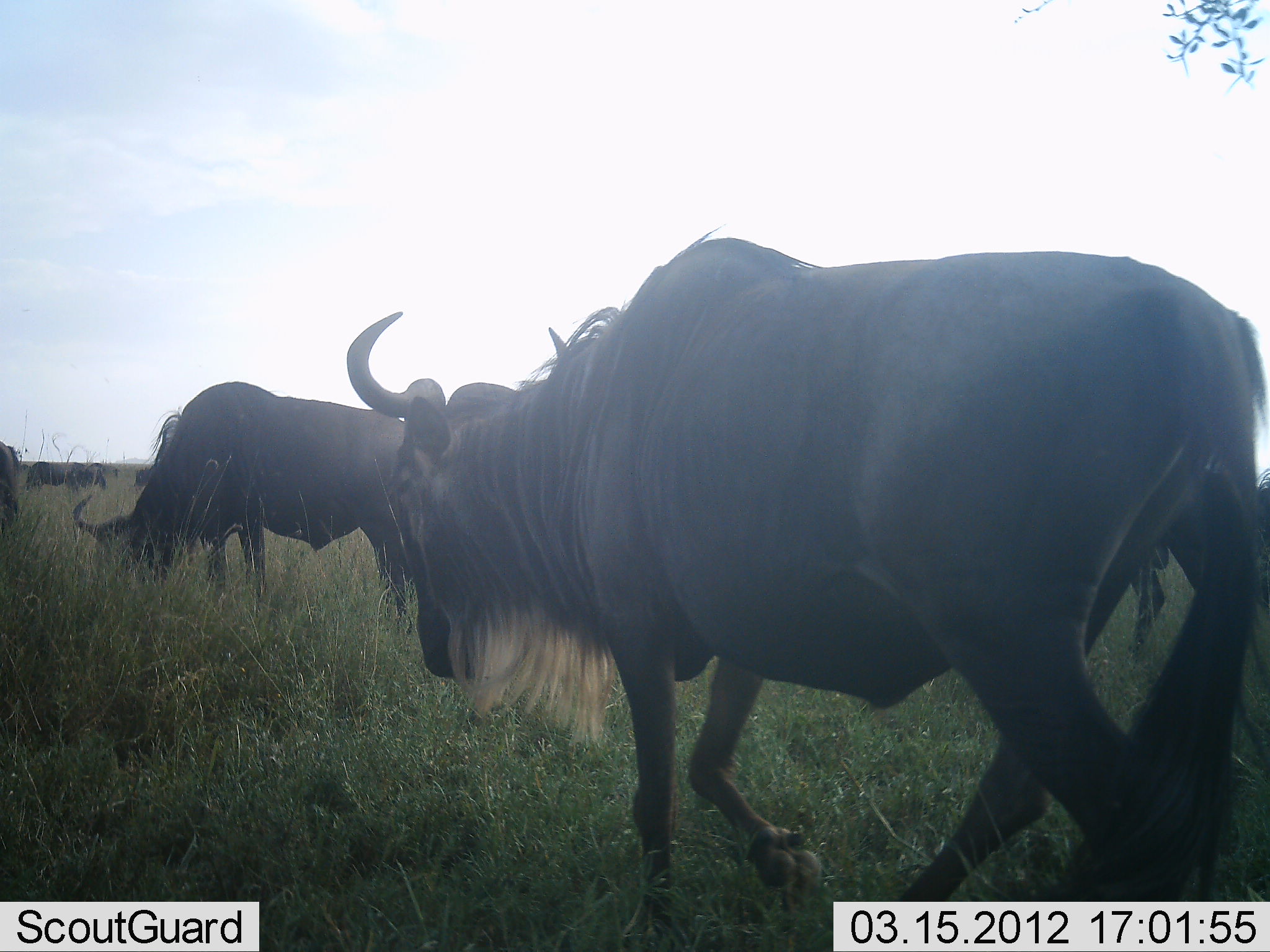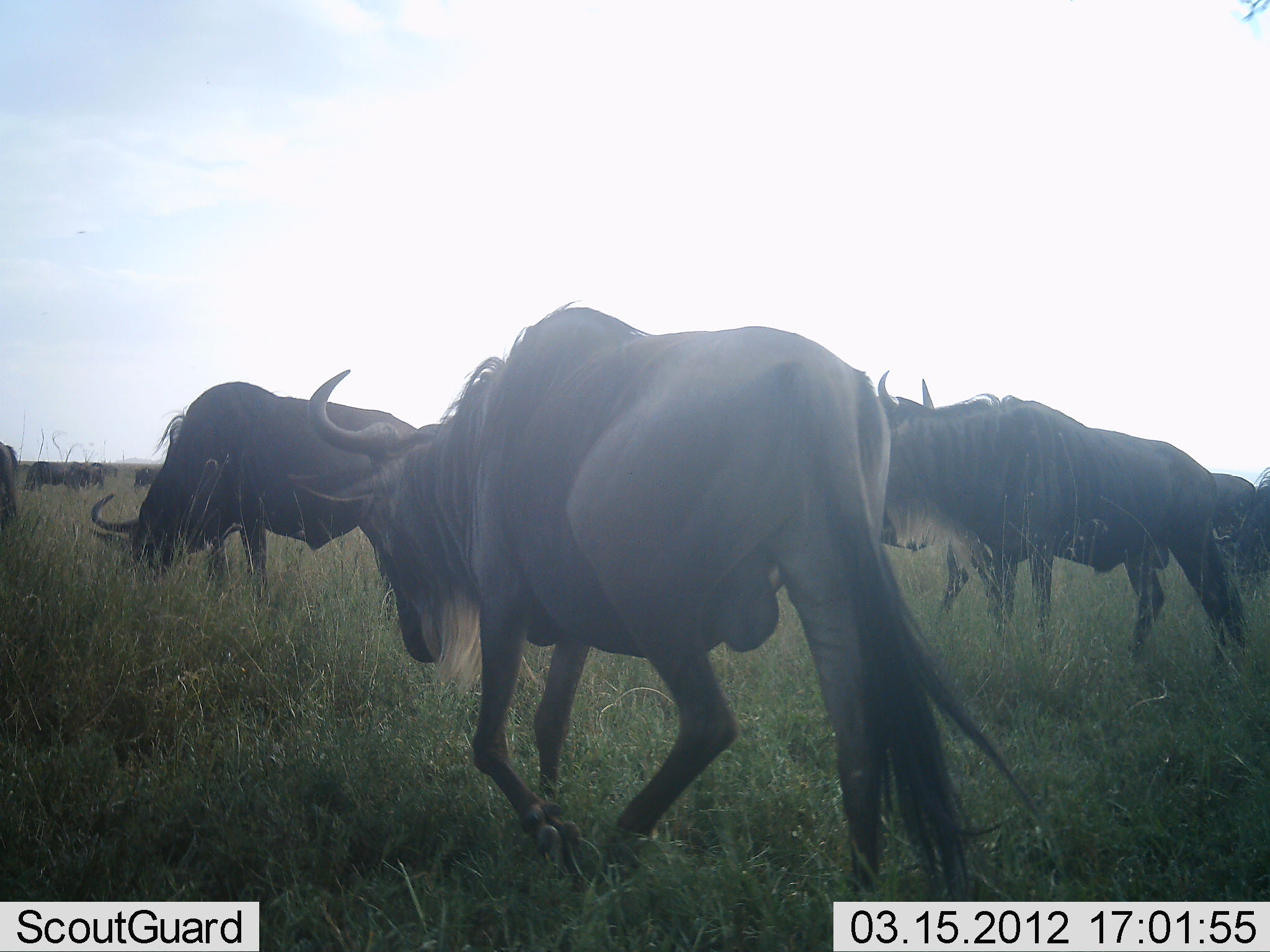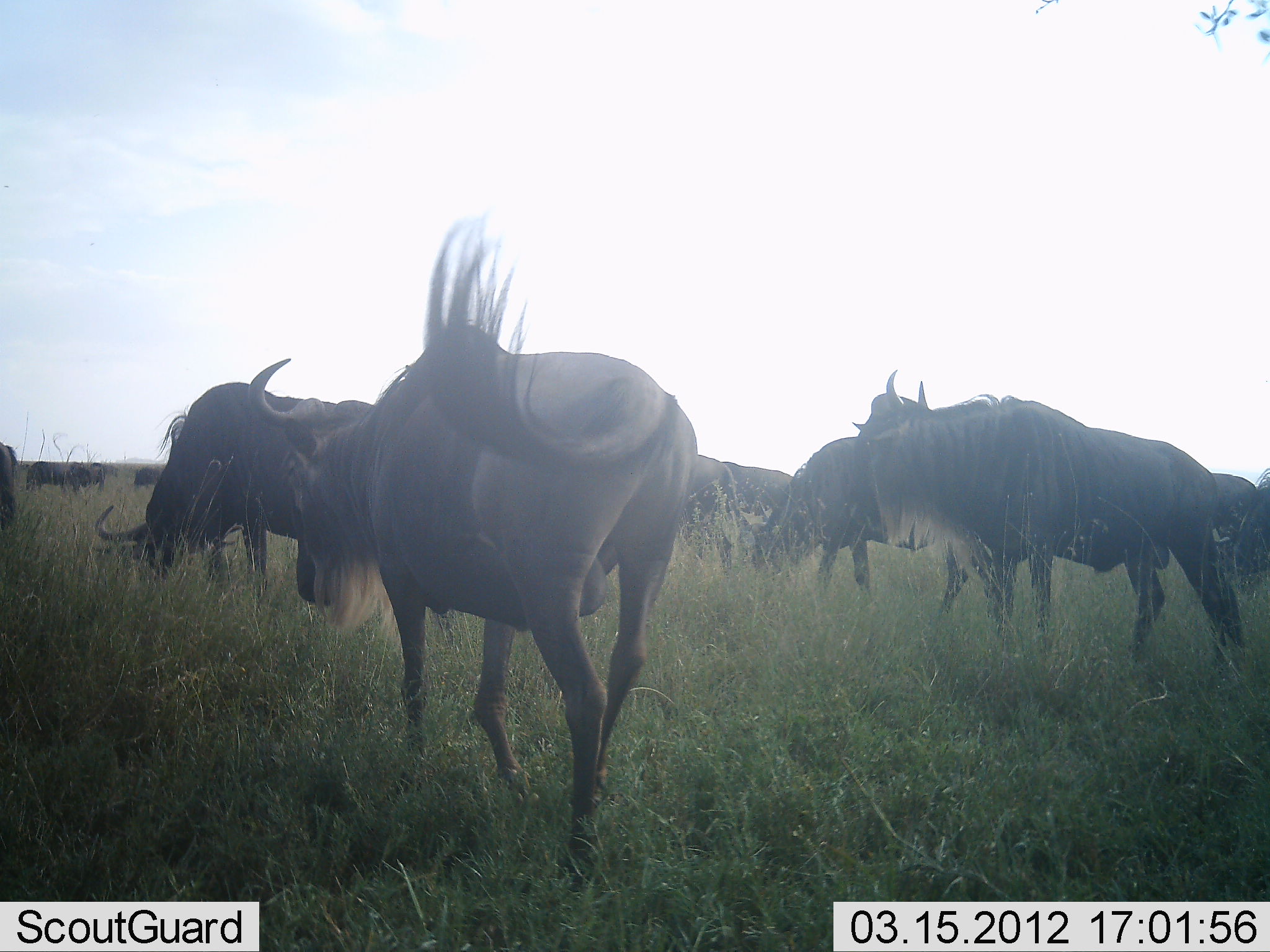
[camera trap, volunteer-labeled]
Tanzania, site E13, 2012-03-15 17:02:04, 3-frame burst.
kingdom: Animalia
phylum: Chordata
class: Mammalia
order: Artiodactyla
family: Bovidae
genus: Connochaetes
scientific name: Connochaetes taurinus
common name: blue wildebeest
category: wildebeest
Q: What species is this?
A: Wildebeest (blue wildebeest) (Connochaetes taurinus).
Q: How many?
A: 8.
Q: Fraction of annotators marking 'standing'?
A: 43%.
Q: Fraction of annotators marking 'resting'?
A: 0%.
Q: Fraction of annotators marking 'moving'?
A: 78%.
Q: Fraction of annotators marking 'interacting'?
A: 4%.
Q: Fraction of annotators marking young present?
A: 0%.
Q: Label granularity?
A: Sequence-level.